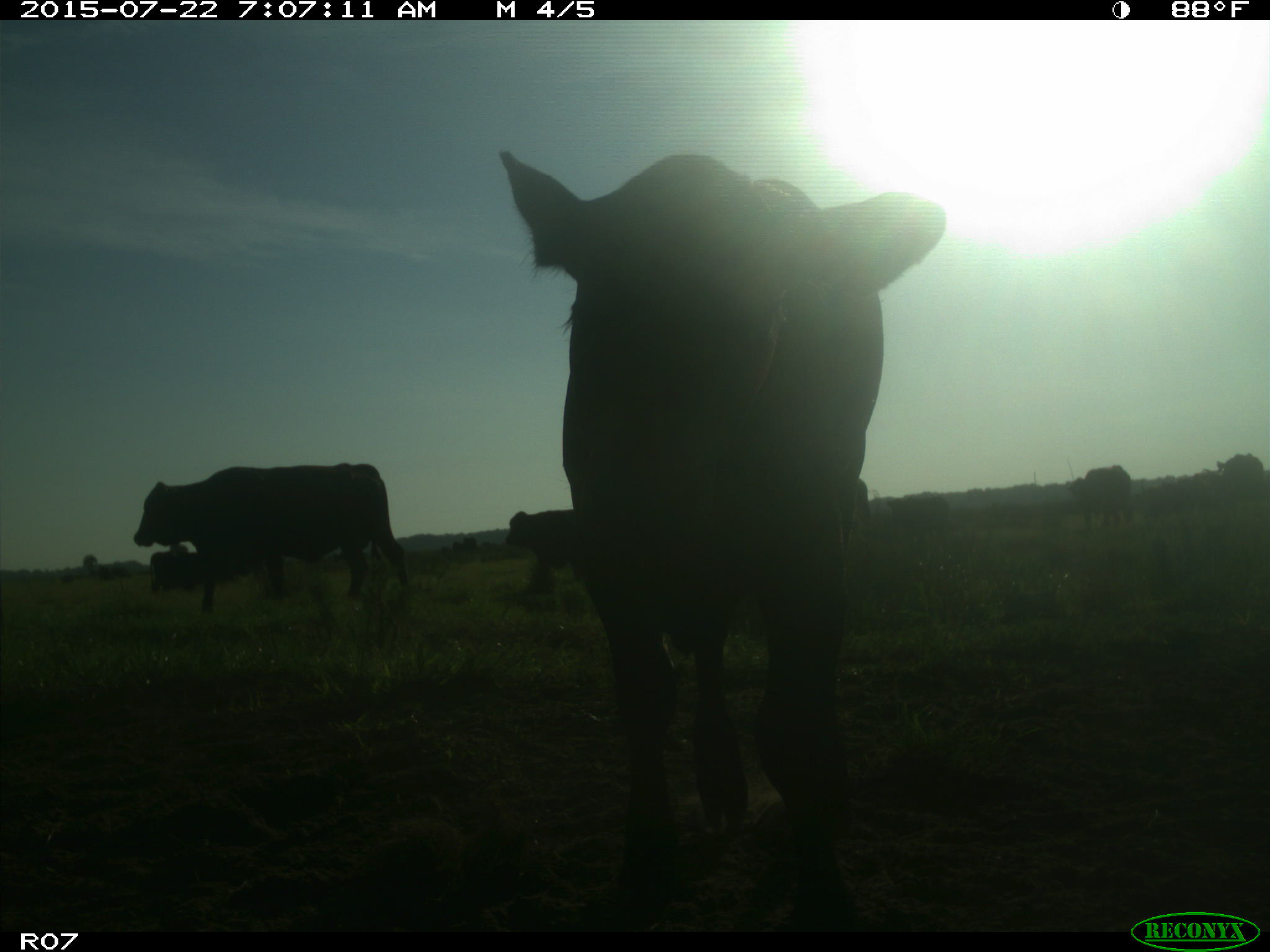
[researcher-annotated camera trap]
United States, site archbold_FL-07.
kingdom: Animalia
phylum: Chordata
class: Mammalia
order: Artiodactyla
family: Cervidae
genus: Odocoileus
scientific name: Odocoileus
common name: deer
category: unidentified deer